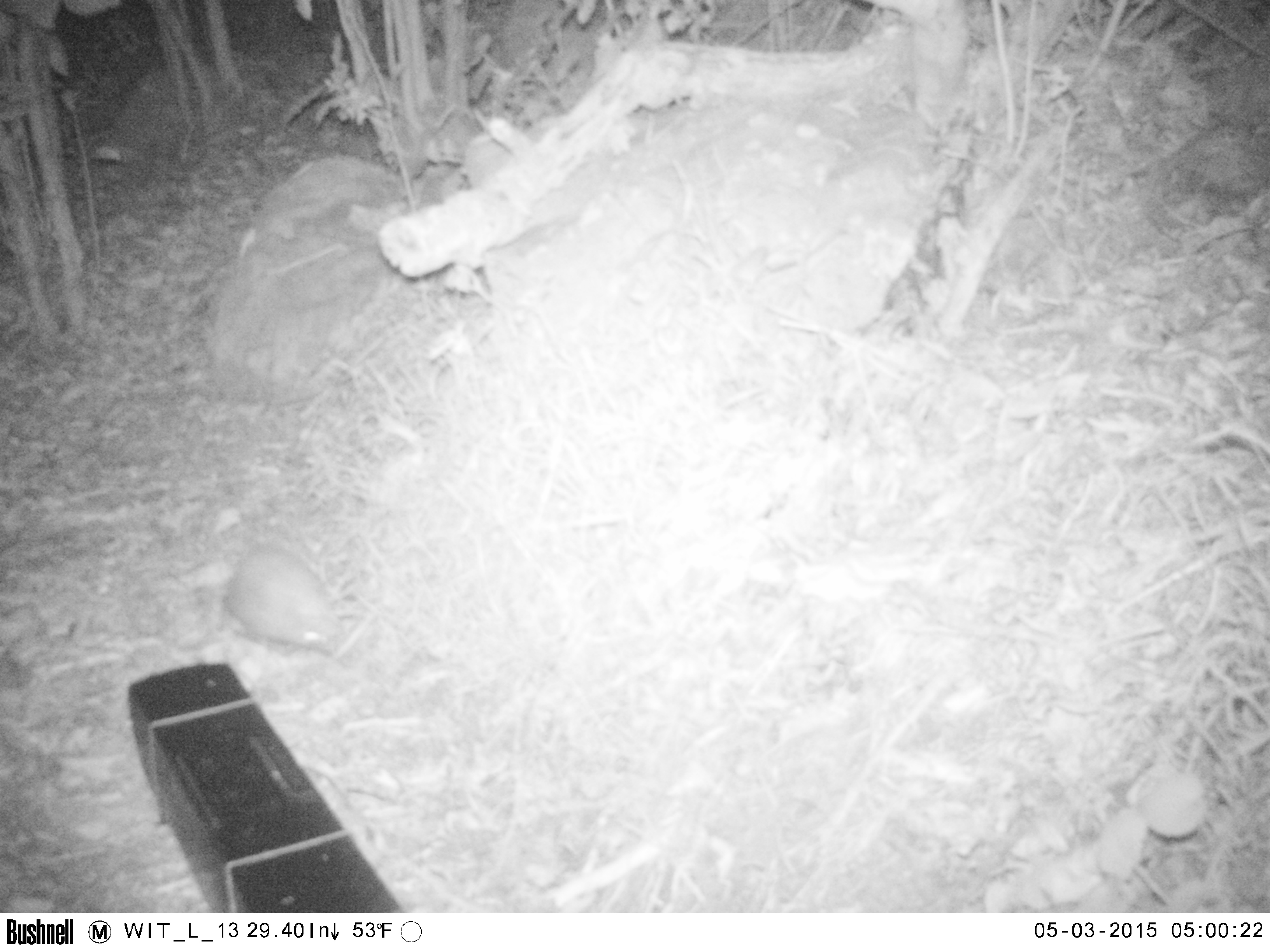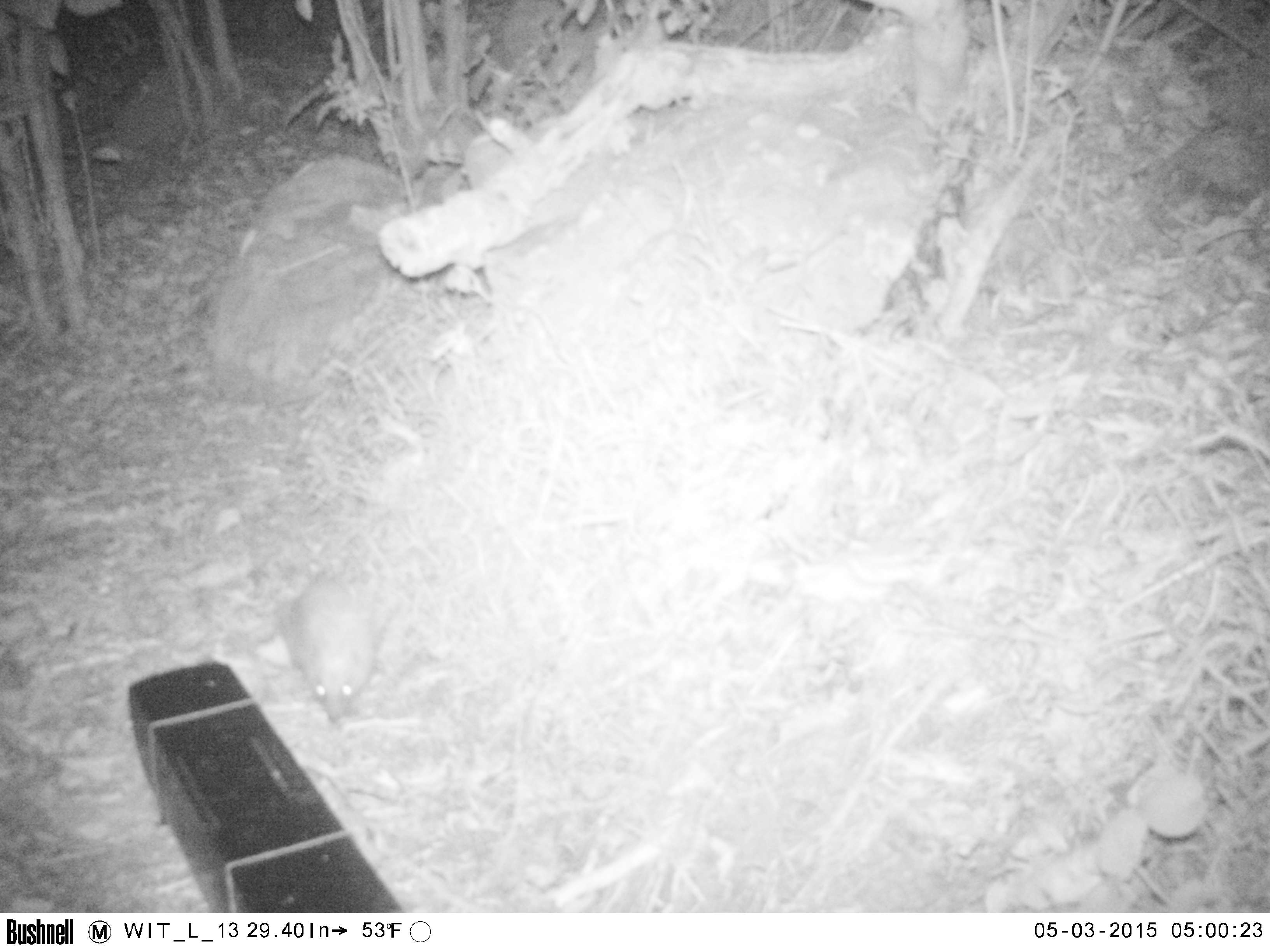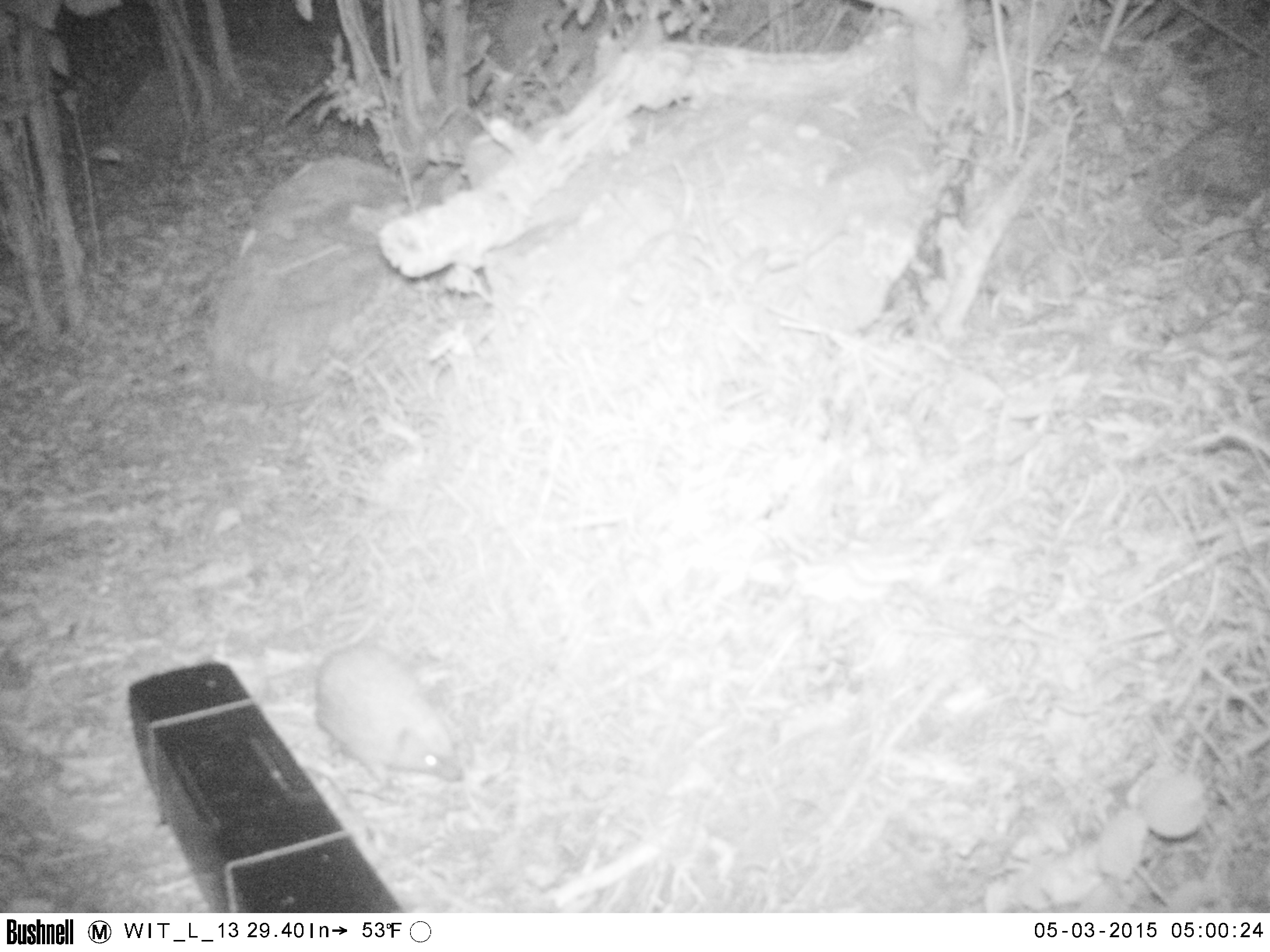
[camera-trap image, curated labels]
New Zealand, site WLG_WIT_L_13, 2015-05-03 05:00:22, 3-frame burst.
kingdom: Animalia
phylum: Chordata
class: Mammalia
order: Eulipotyphla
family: Erinaceidae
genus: Erinaceus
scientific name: Erinaceus europaeus europaeus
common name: european hedgehog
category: hedgehog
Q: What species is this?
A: Hedgehog (european hedgehog) (Erinaceus europaeus europaeus).